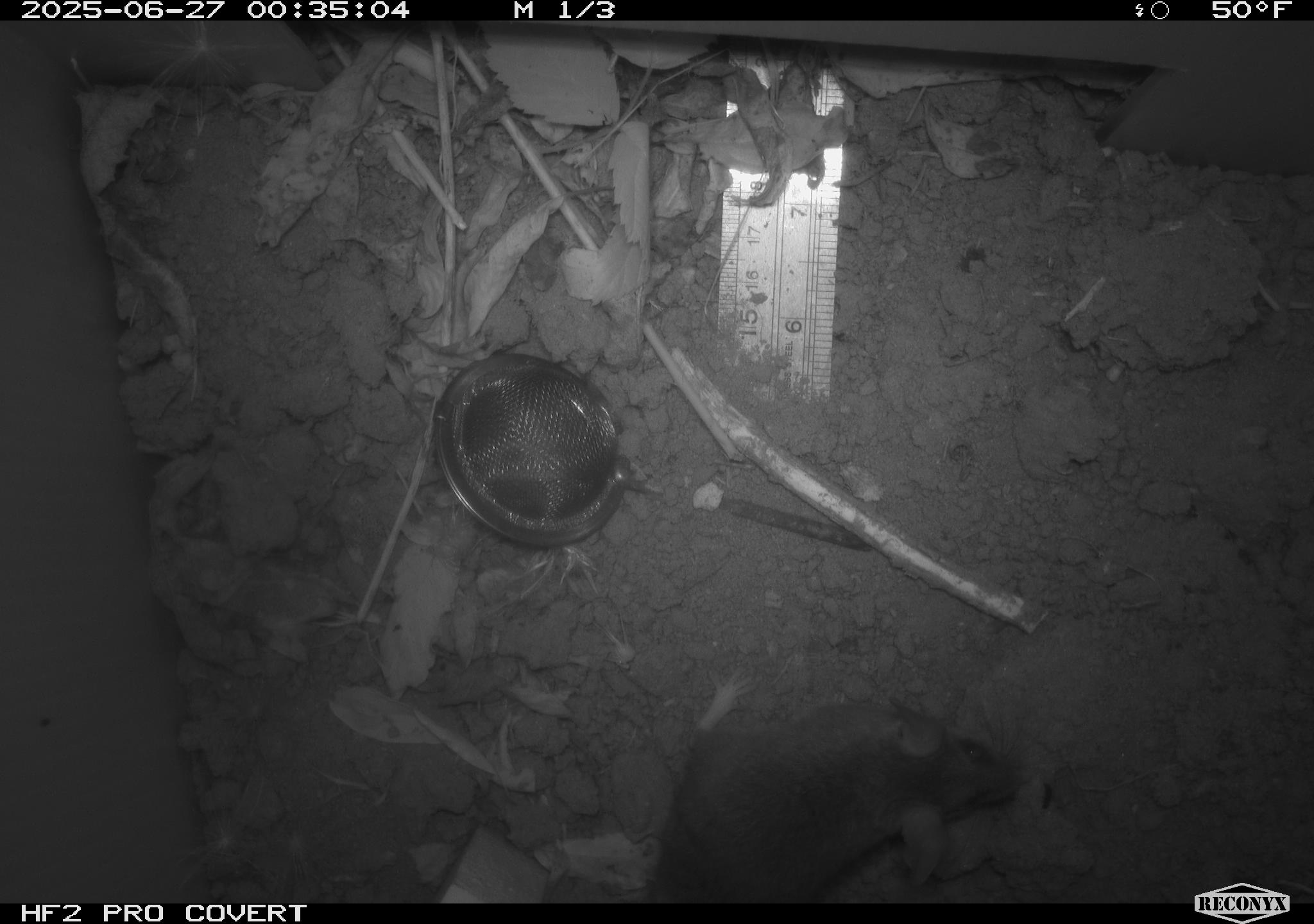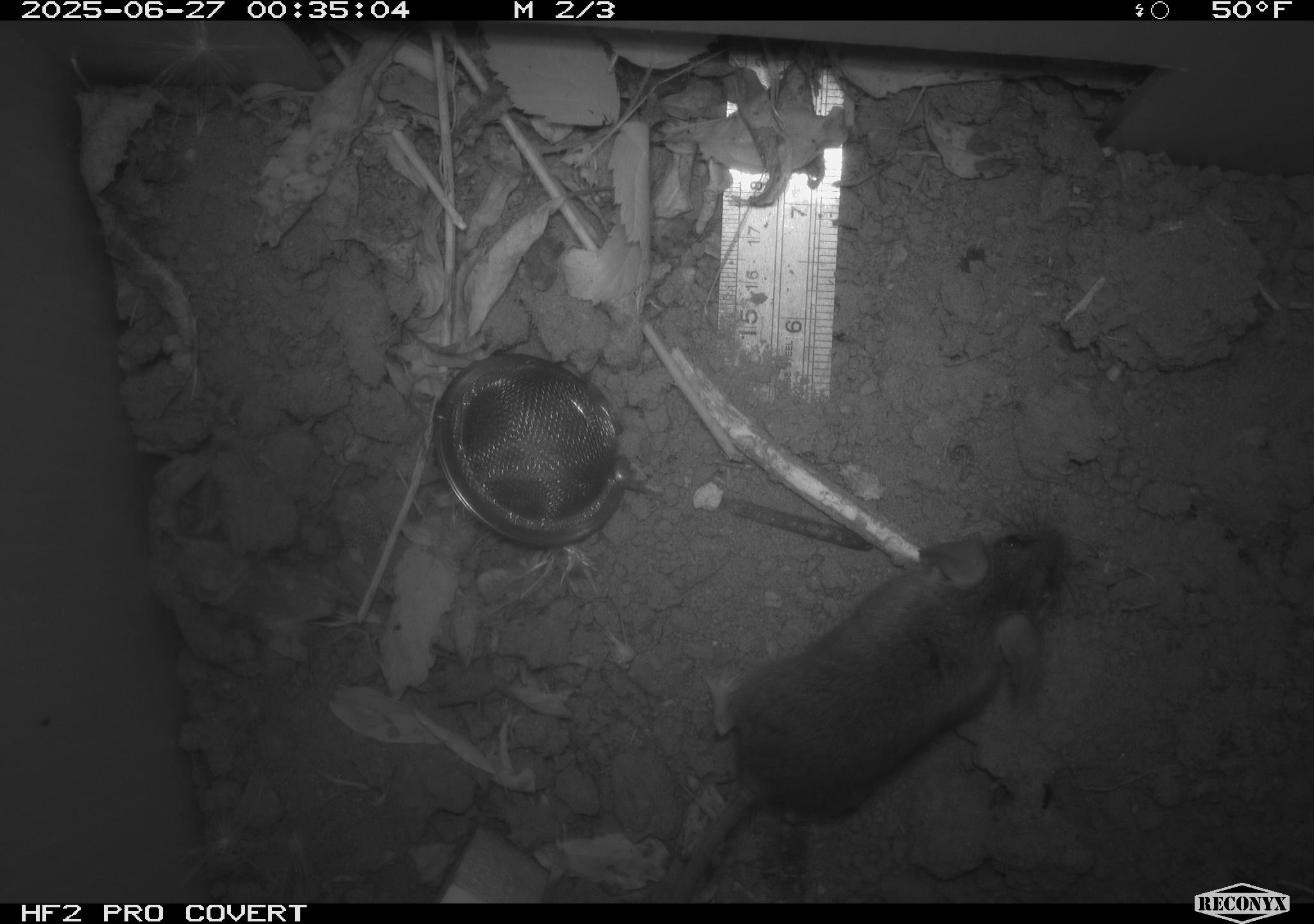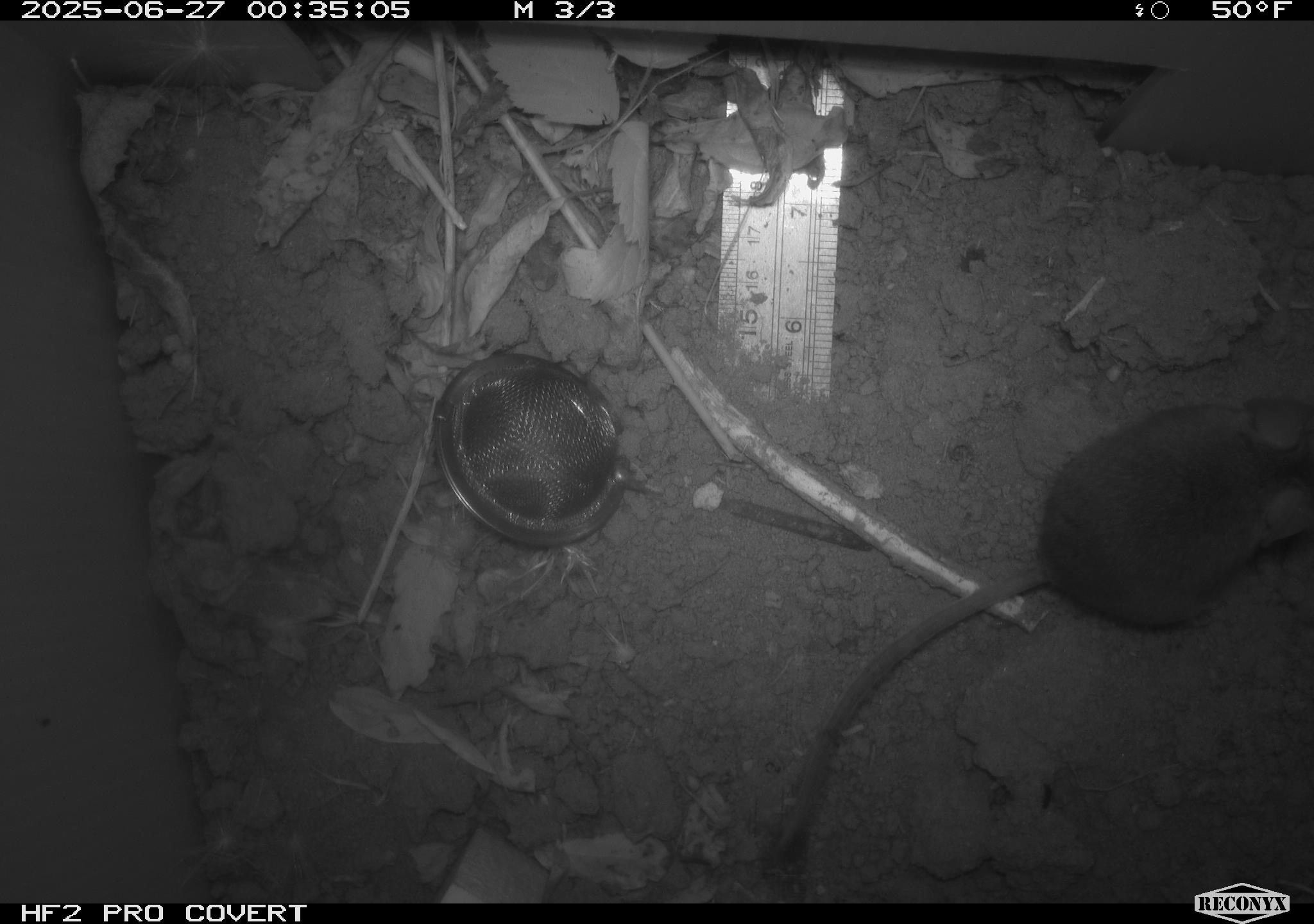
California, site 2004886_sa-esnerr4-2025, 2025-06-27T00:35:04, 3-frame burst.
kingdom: Animalia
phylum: Chordata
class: Mammalia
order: Rodentia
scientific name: Rodentia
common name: rodent